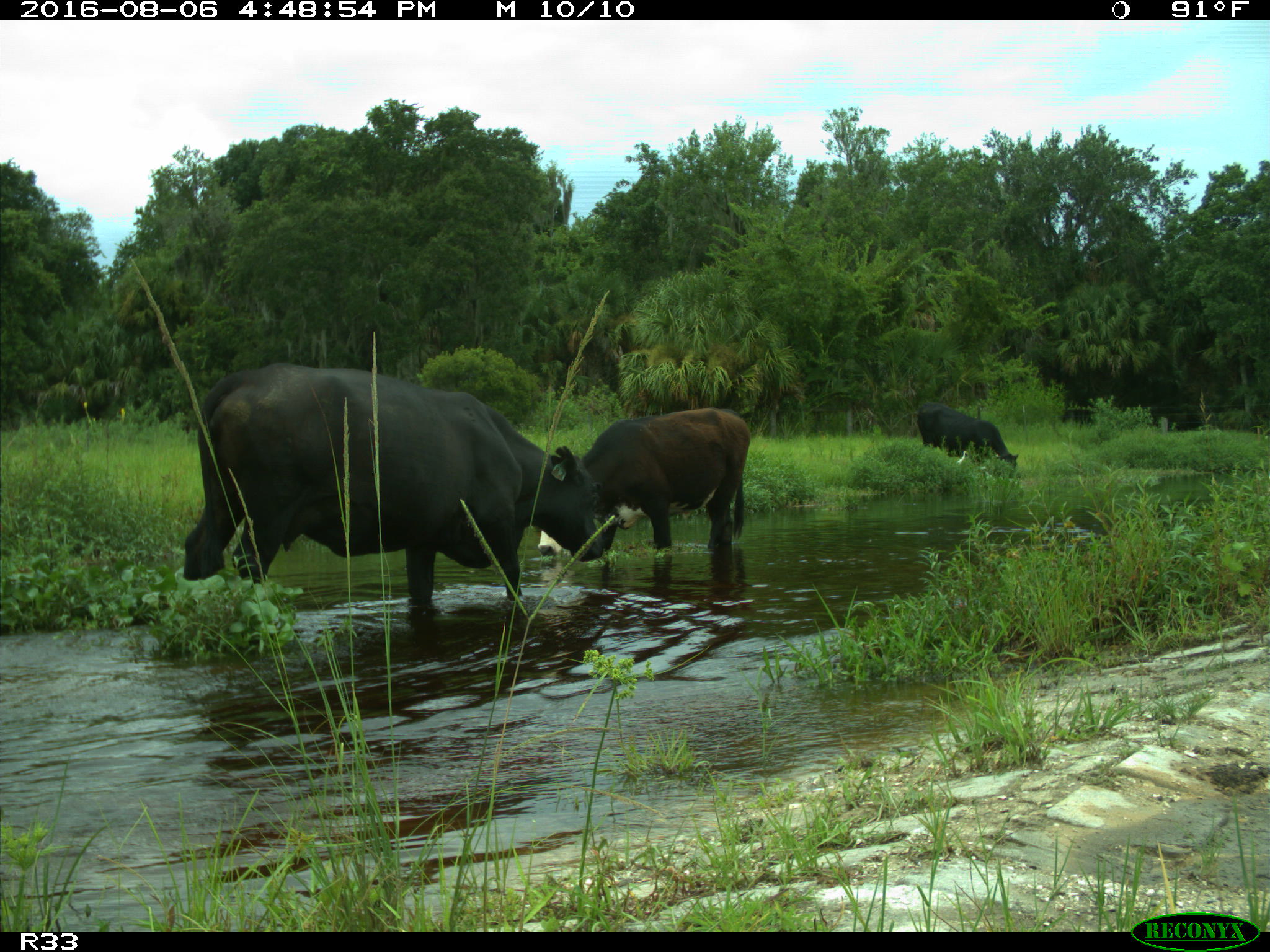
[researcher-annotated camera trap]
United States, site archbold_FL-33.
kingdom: Animalia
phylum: Chordata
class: Mammalia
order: Artiodactyla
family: Bovidae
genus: Bos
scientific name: Bos taurus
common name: domestic cow